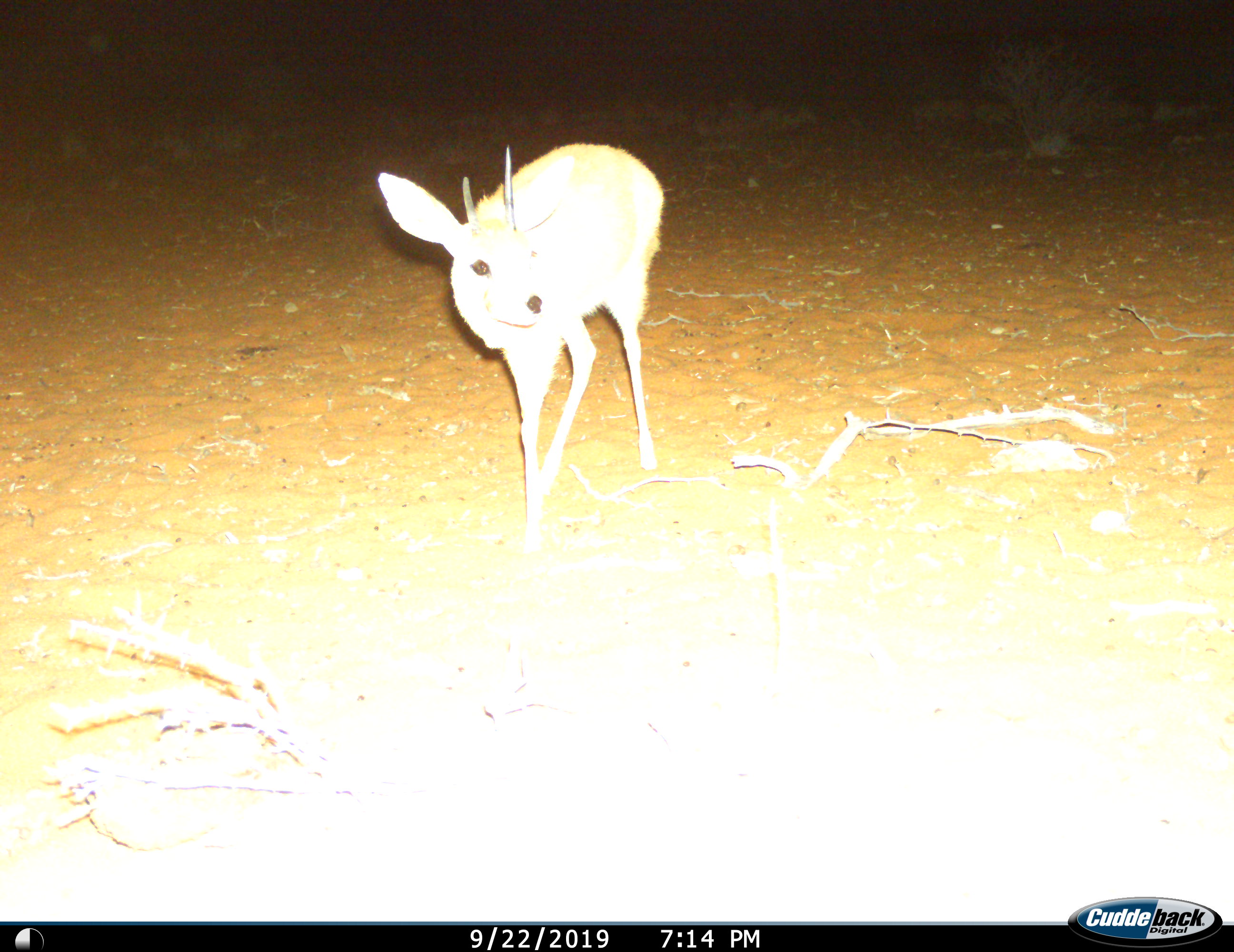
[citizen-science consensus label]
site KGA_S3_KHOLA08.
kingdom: Animalia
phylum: Chordata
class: Mammalia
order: Artiodactyla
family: Bovidae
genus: Raphicerus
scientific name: Raphicerus campestris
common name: steenbok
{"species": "steenbok (Raphicerus campestris)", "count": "1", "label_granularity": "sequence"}